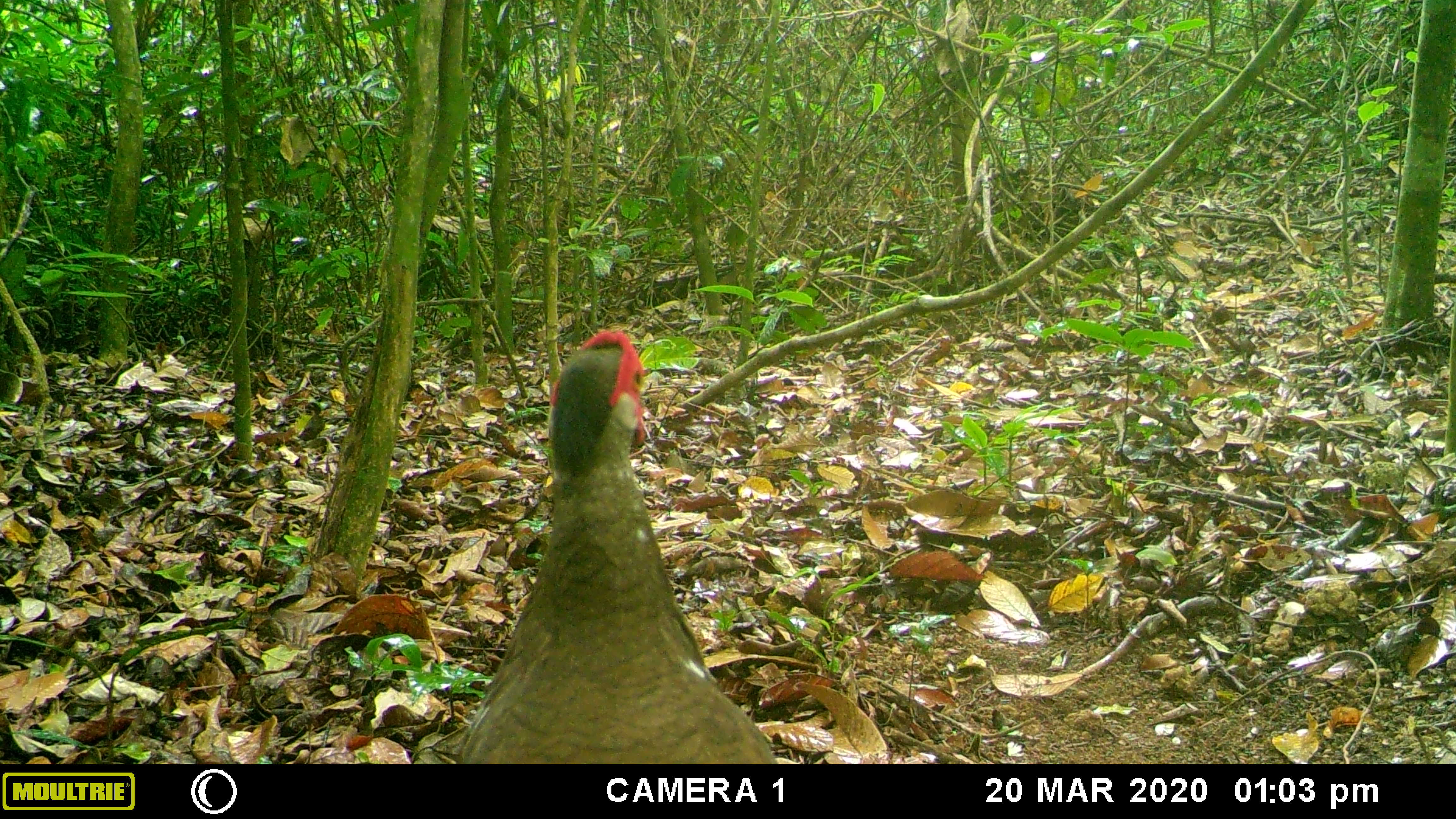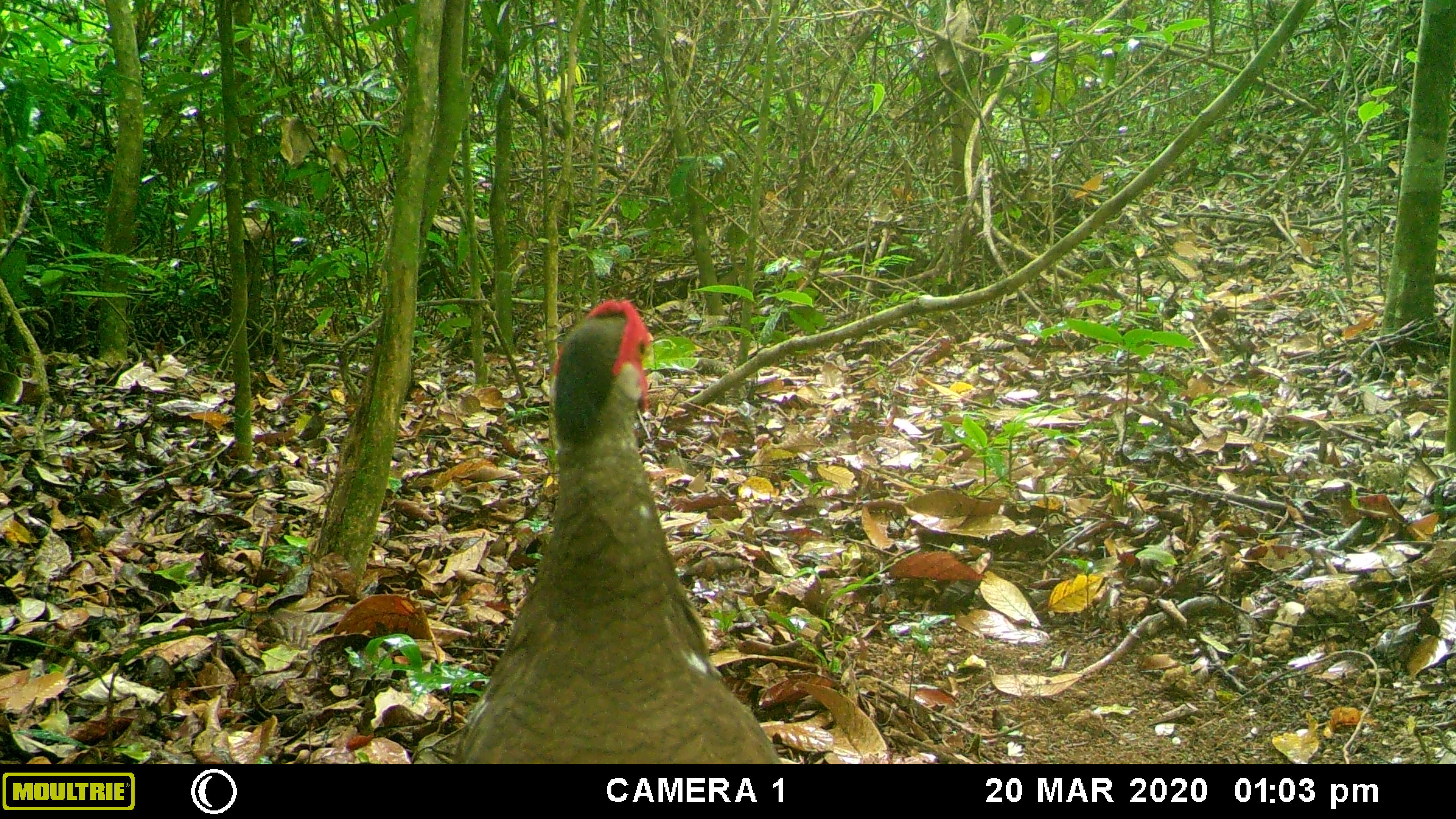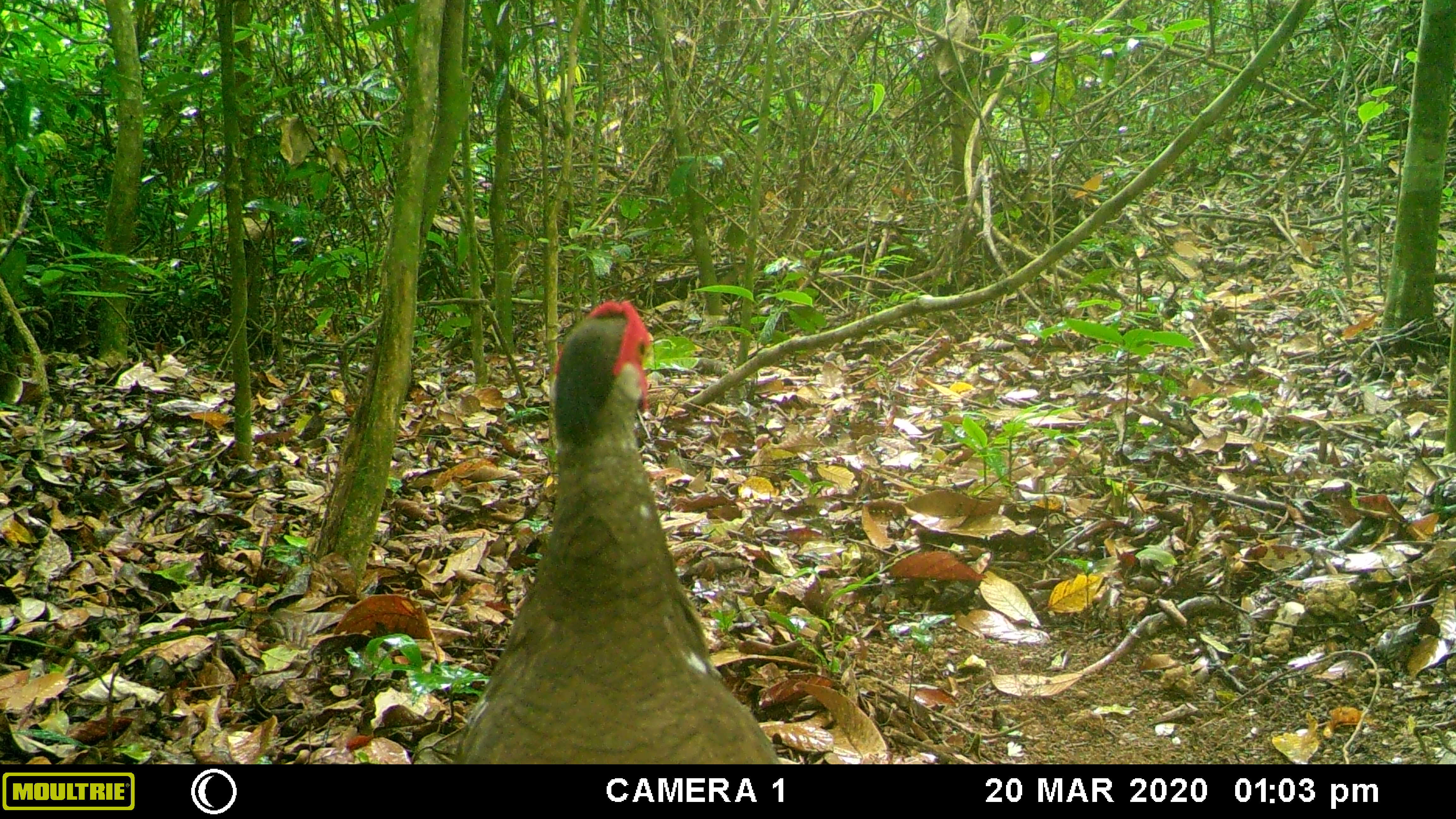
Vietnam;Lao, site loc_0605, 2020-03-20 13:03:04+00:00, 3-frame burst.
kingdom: Animalia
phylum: Chordata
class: Aves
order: Galliformes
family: Phasianidae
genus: Lophura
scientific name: Lophura nycthemera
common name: silver pheasant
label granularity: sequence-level